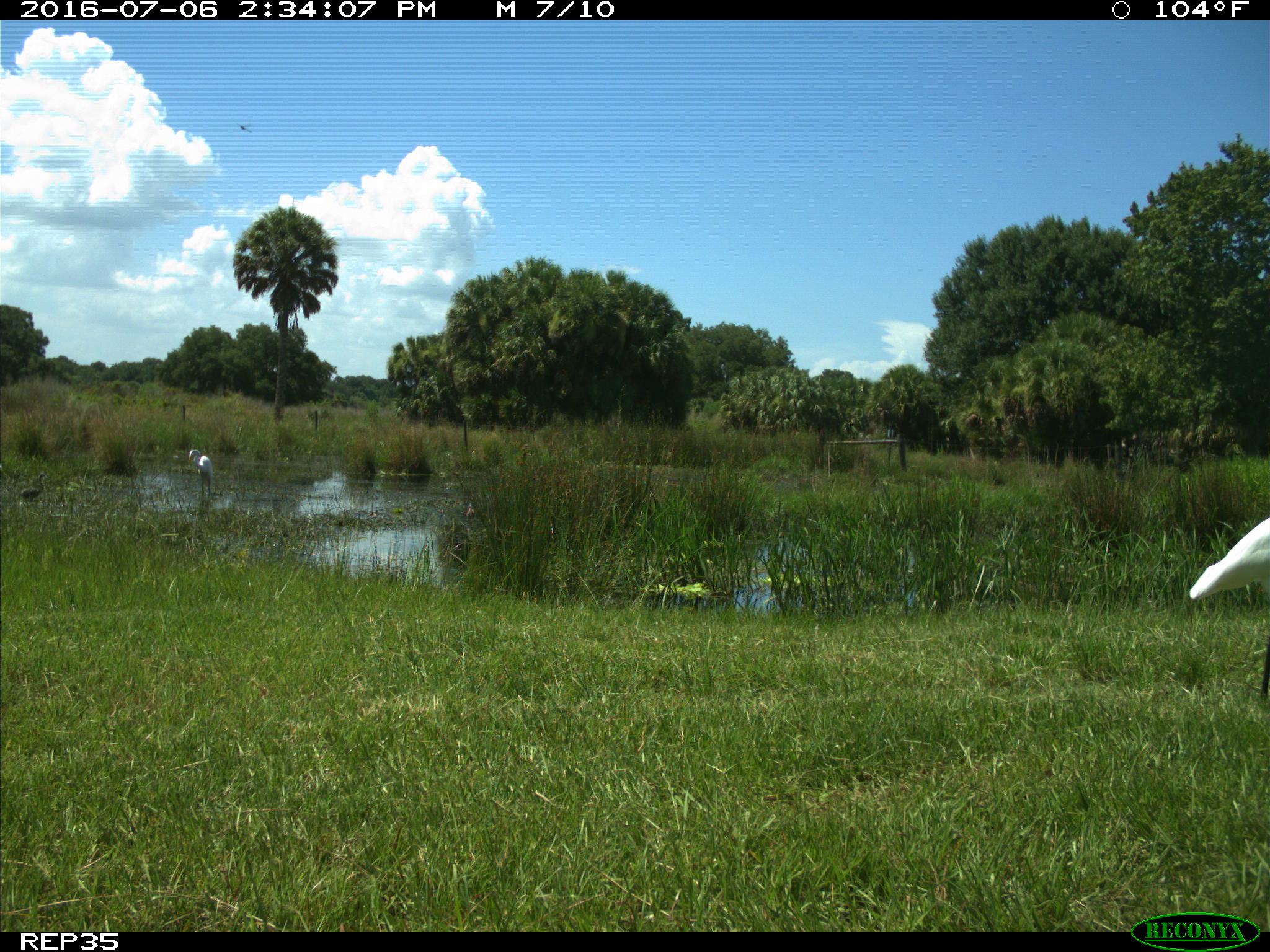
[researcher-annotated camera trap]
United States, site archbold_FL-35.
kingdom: Animalia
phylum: Chordata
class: Aves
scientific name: Aves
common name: birds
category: unidentified bird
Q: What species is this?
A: Unidentified bird (birds) (Aves).